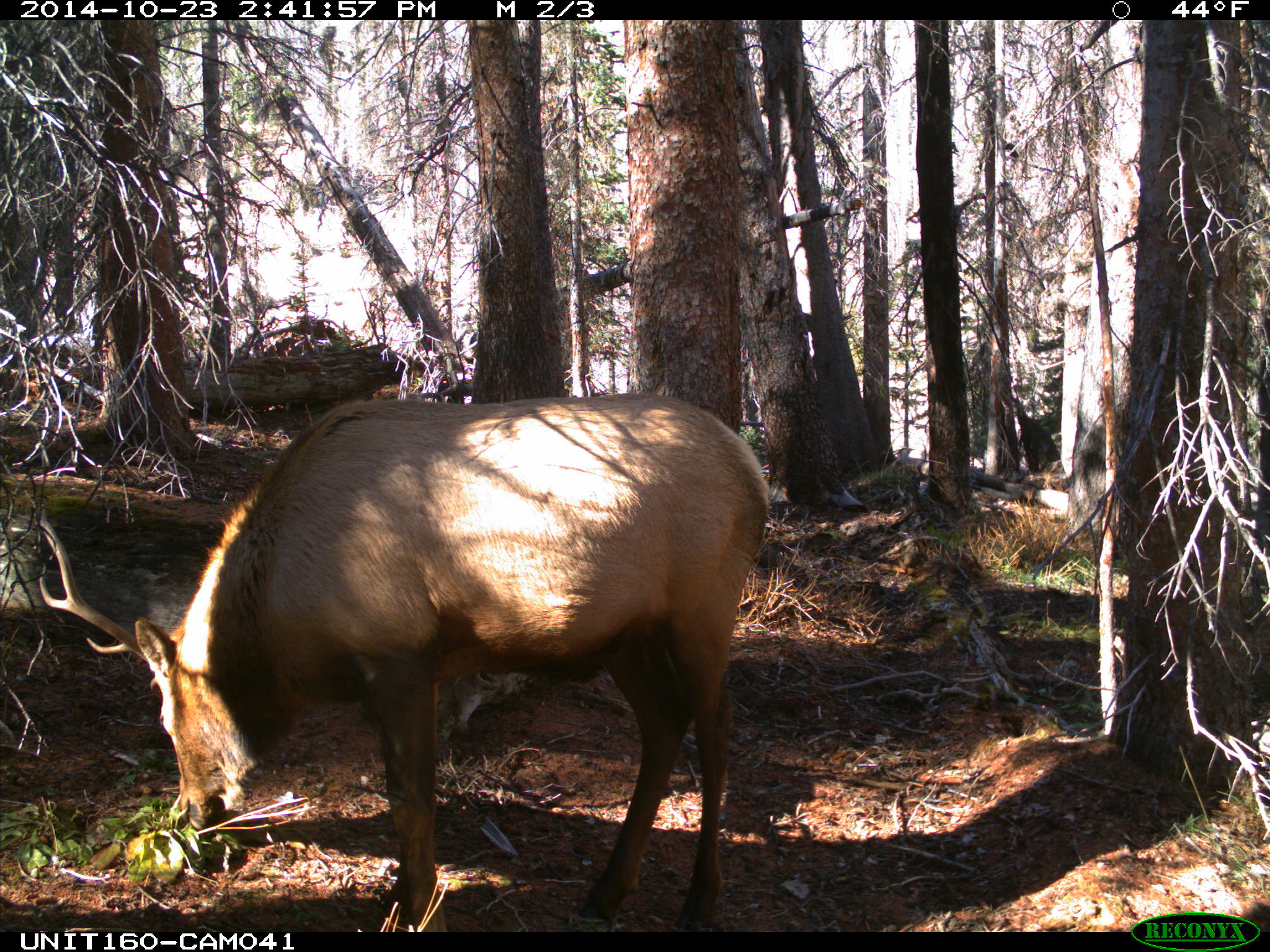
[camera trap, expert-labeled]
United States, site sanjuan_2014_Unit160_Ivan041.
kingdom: Animalia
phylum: Chordata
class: Mammalia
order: Artiodactyla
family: Cervidae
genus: Cervus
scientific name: Cervus elaphus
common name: red deer